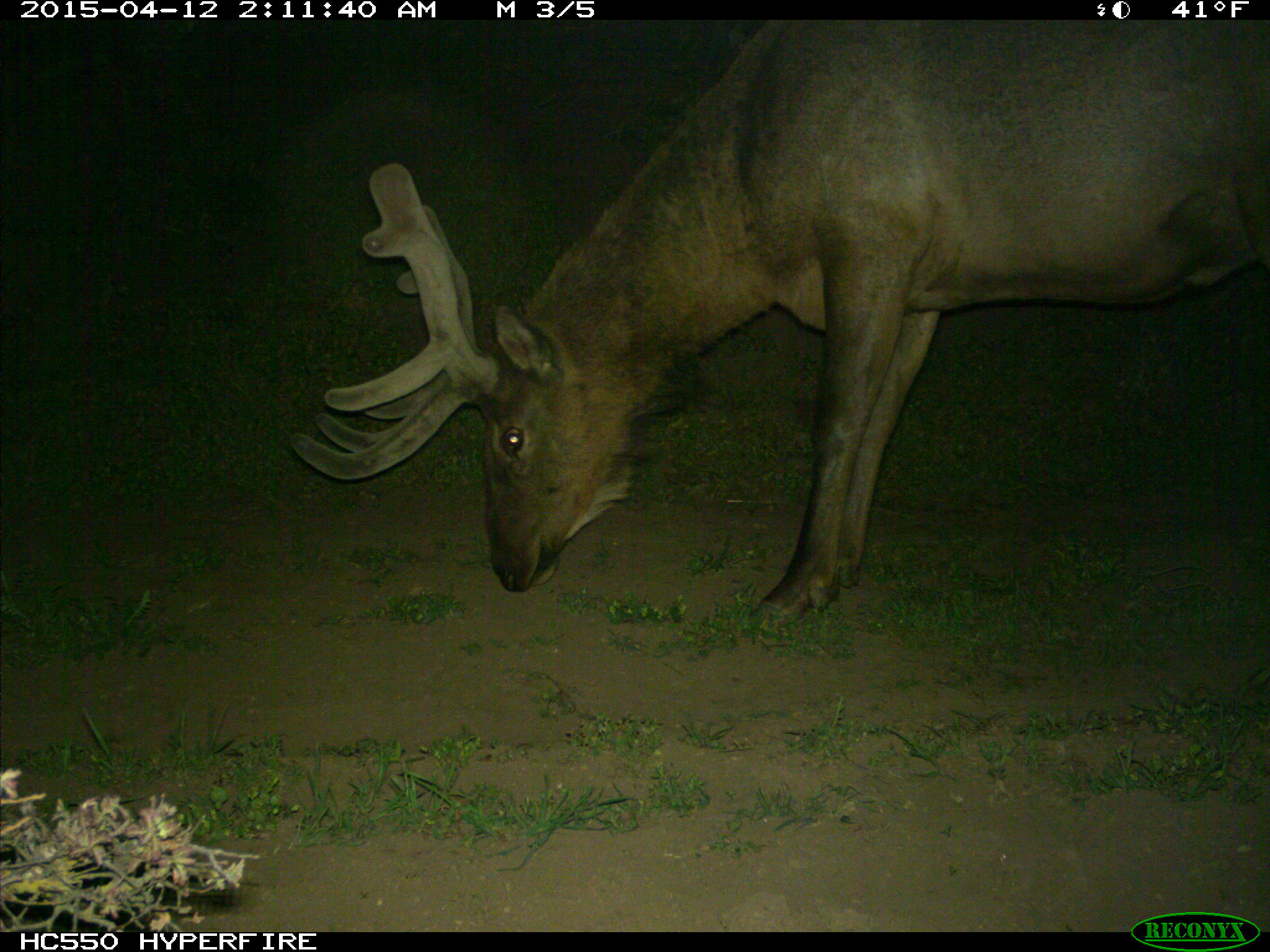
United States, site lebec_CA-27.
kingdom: Animalia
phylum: Chordata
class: Mammalia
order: Artiodactyla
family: Cervidae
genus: Cervus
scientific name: Cervus canadensis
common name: elk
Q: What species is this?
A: Cervus canadensis (elk).